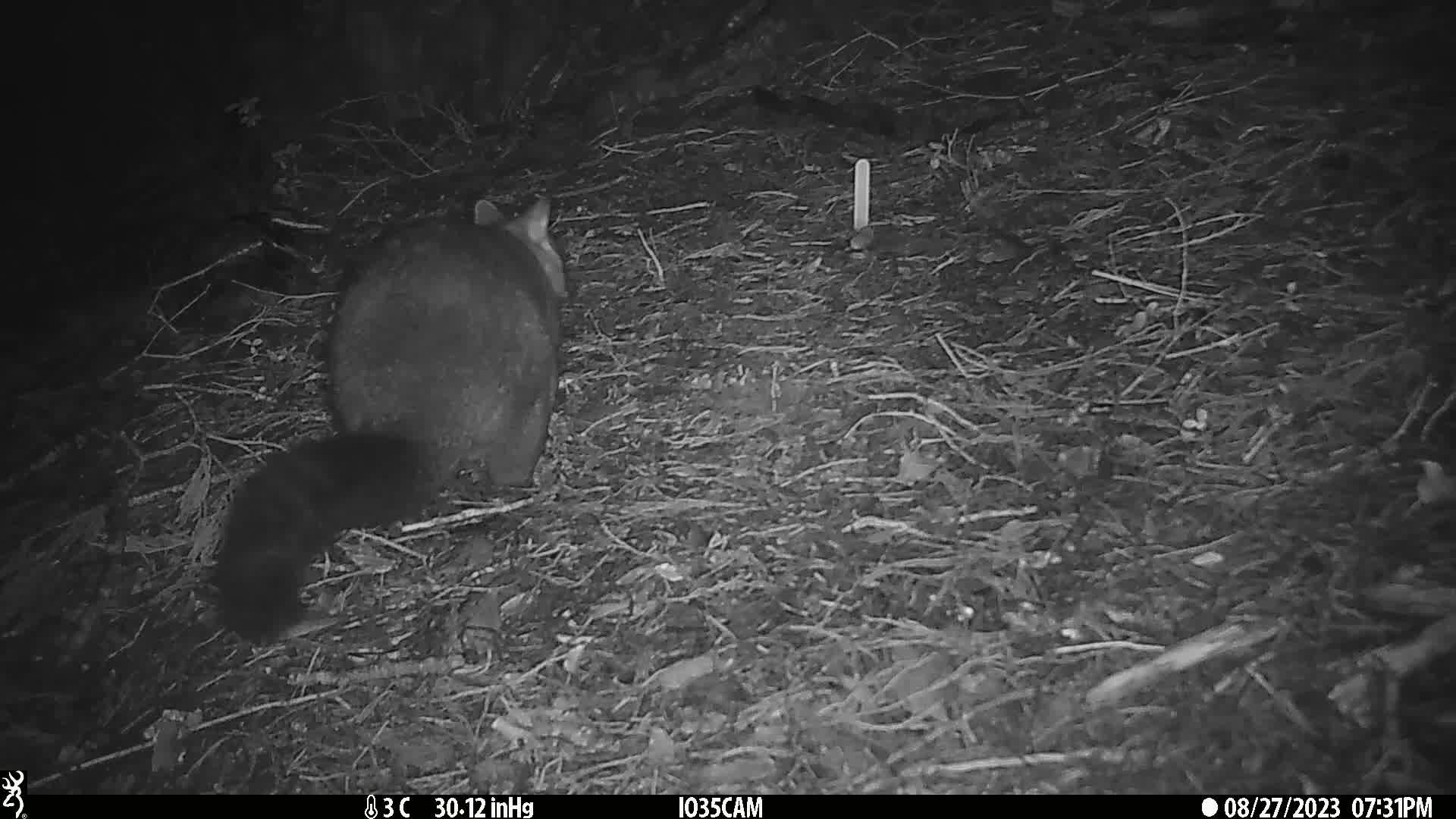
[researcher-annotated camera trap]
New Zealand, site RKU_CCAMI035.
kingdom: Animalia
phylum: Chordata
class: Mammalia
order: Diprotodontia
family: Phalangeridae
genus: Trichosurus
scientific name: Trichosurus vulpecula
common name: common brushtail possum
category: possum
Possum (common brushtail possum) (Trichosurus vulpecula).